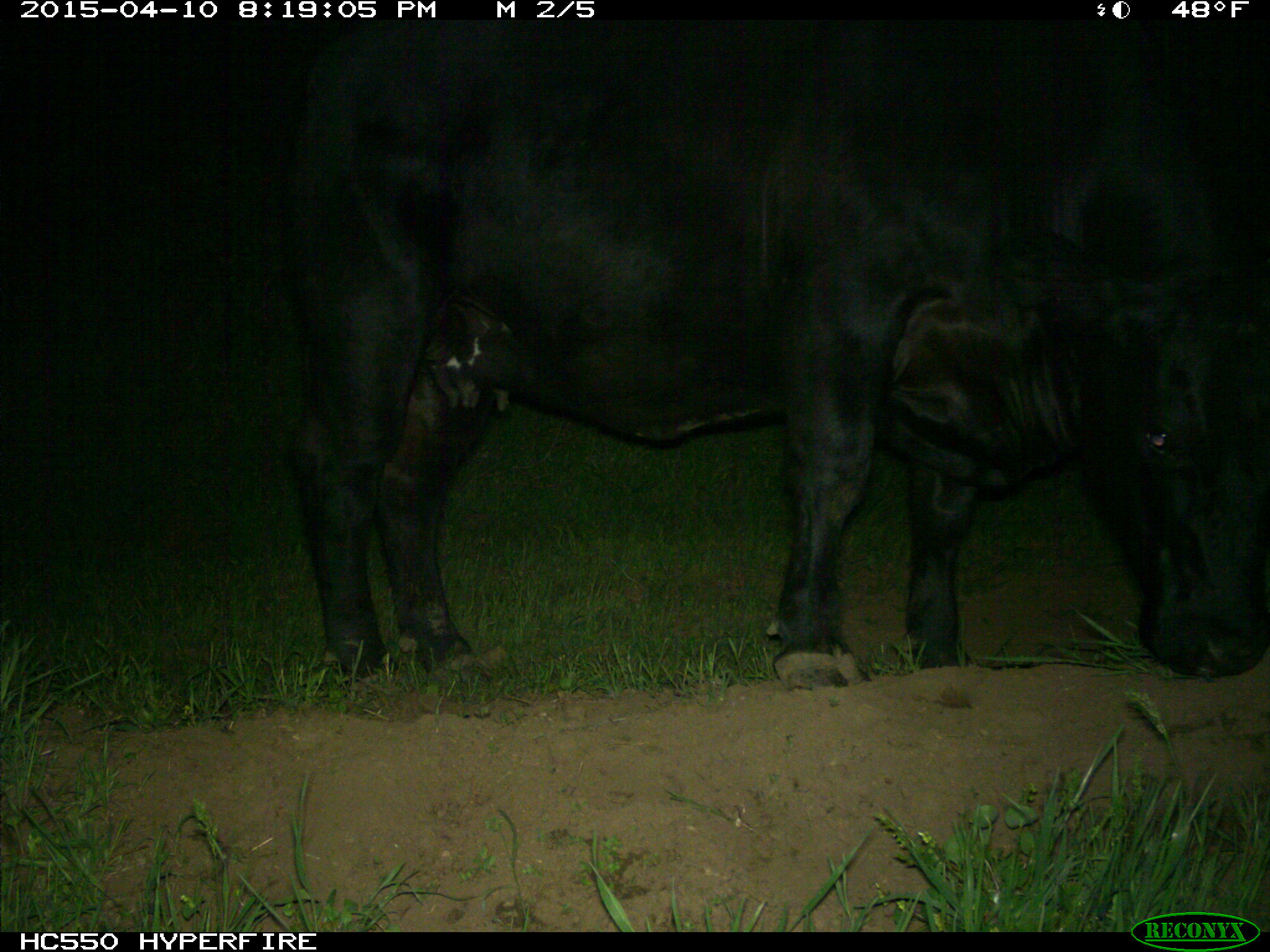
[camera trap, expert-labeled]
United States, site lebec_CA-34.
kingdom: Animalia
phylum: Chordata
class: Mammalia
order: Artiodactyla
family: Bovidae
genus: Bos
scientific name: Bos taurus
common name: domestic cow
Bos taurus (domestic cow).